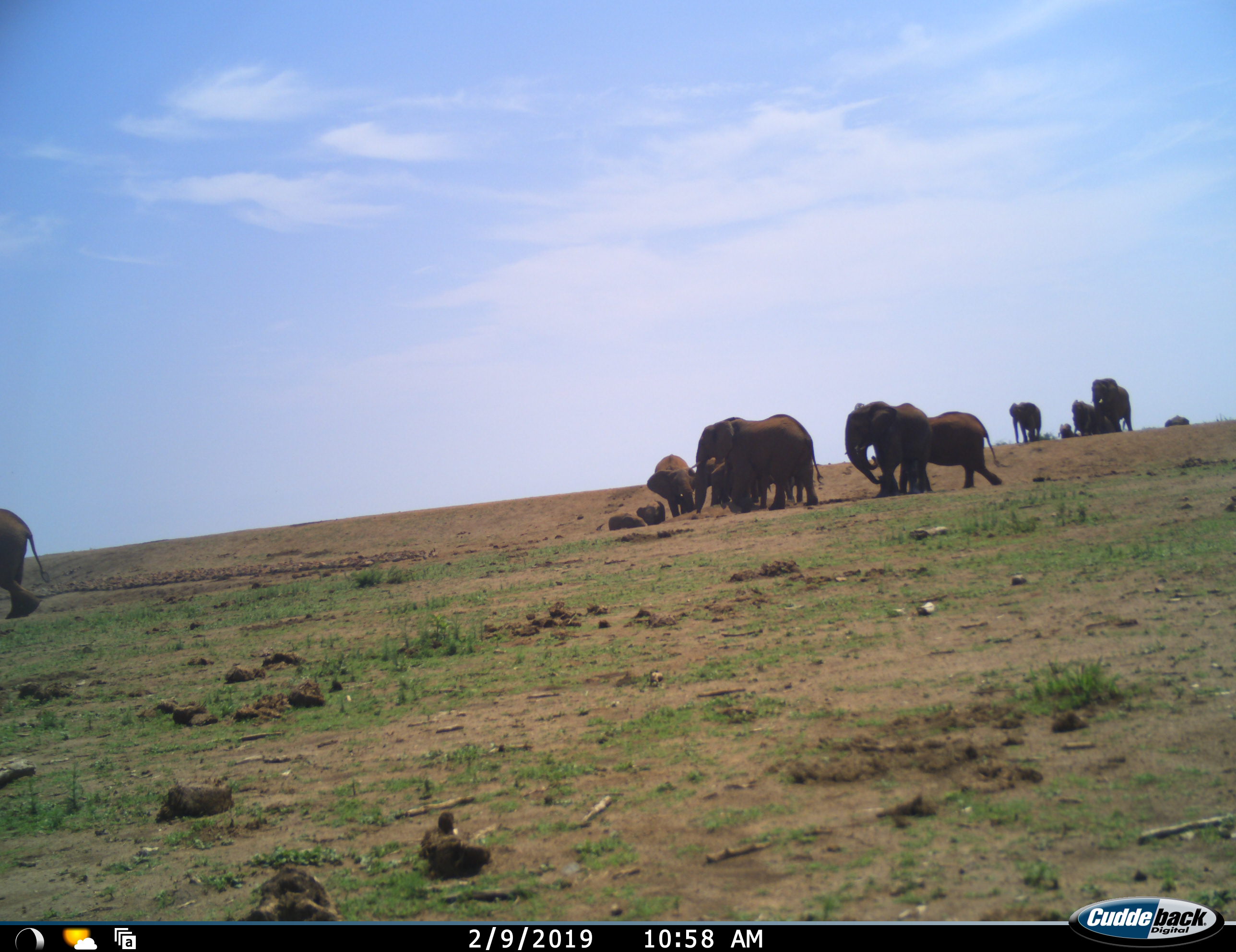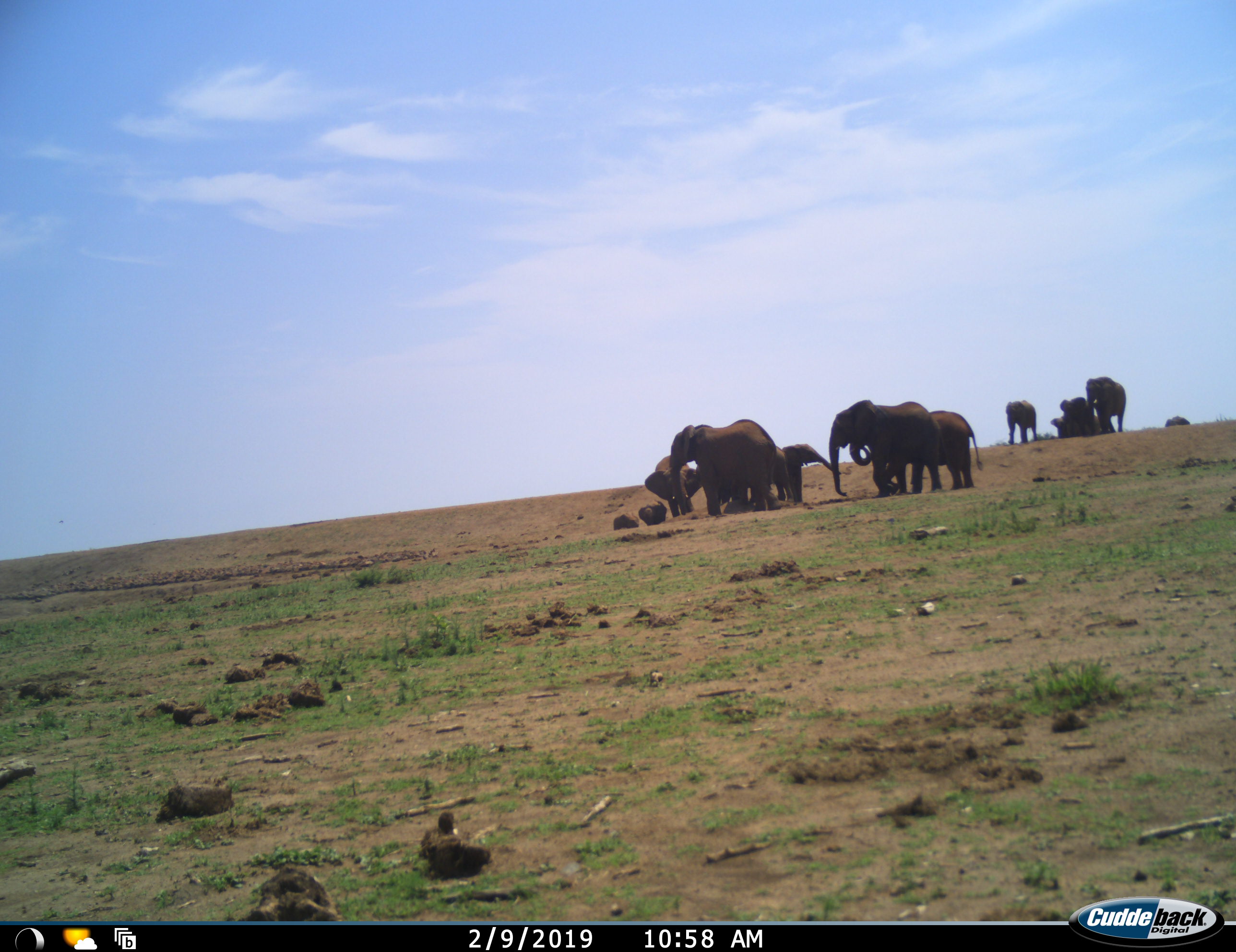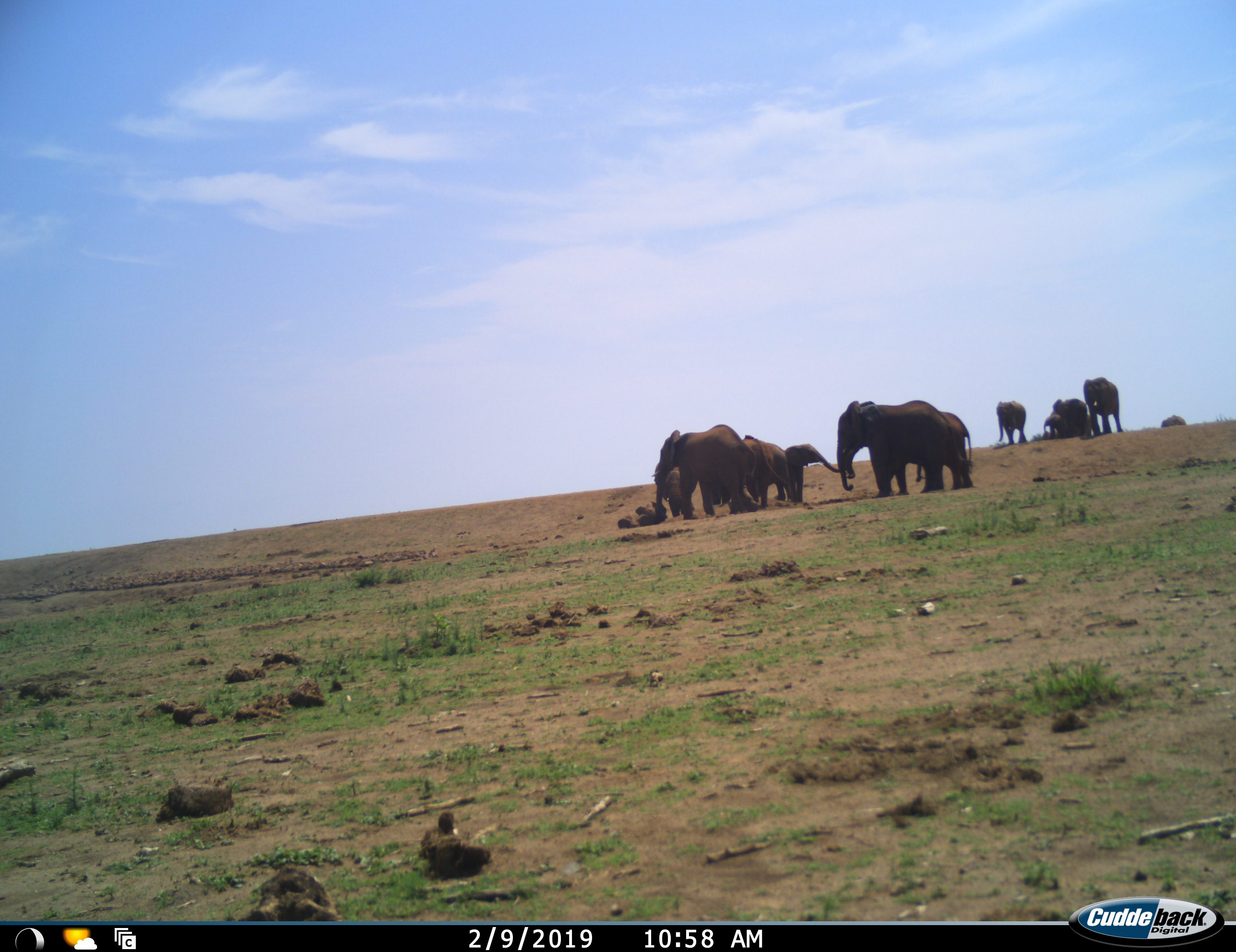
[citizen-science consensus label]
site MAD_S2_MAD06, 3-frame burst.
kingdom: Animalia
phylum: Chordata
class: Mammalia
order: Proboscidea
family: Elephantidae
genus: Loxodonta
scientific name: Loxodonta africana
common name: african bush elephant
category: elephant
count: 11-50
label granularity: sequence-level